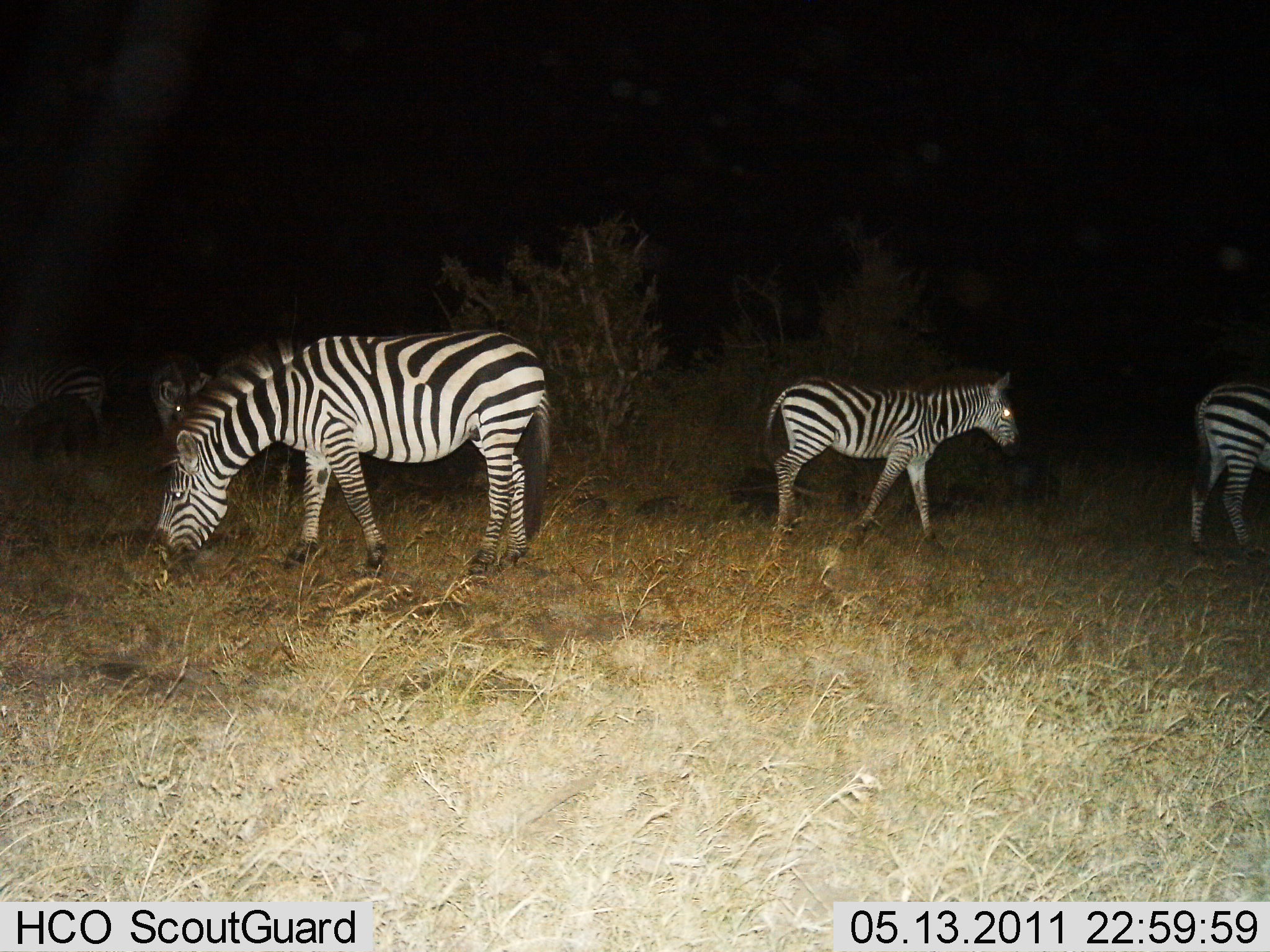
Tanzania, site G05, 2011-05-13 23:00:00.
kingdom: Animalia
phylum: Chordata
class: Mammalia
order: Perissodactyla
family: Equidae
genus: Equus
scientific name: Equus quagga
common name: plains zebra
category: zebra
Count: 5.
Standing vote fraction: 62%.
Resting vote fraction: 8%.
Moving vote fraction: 46%.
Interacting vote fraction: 0%.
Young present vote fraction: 15%.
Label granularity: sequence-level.